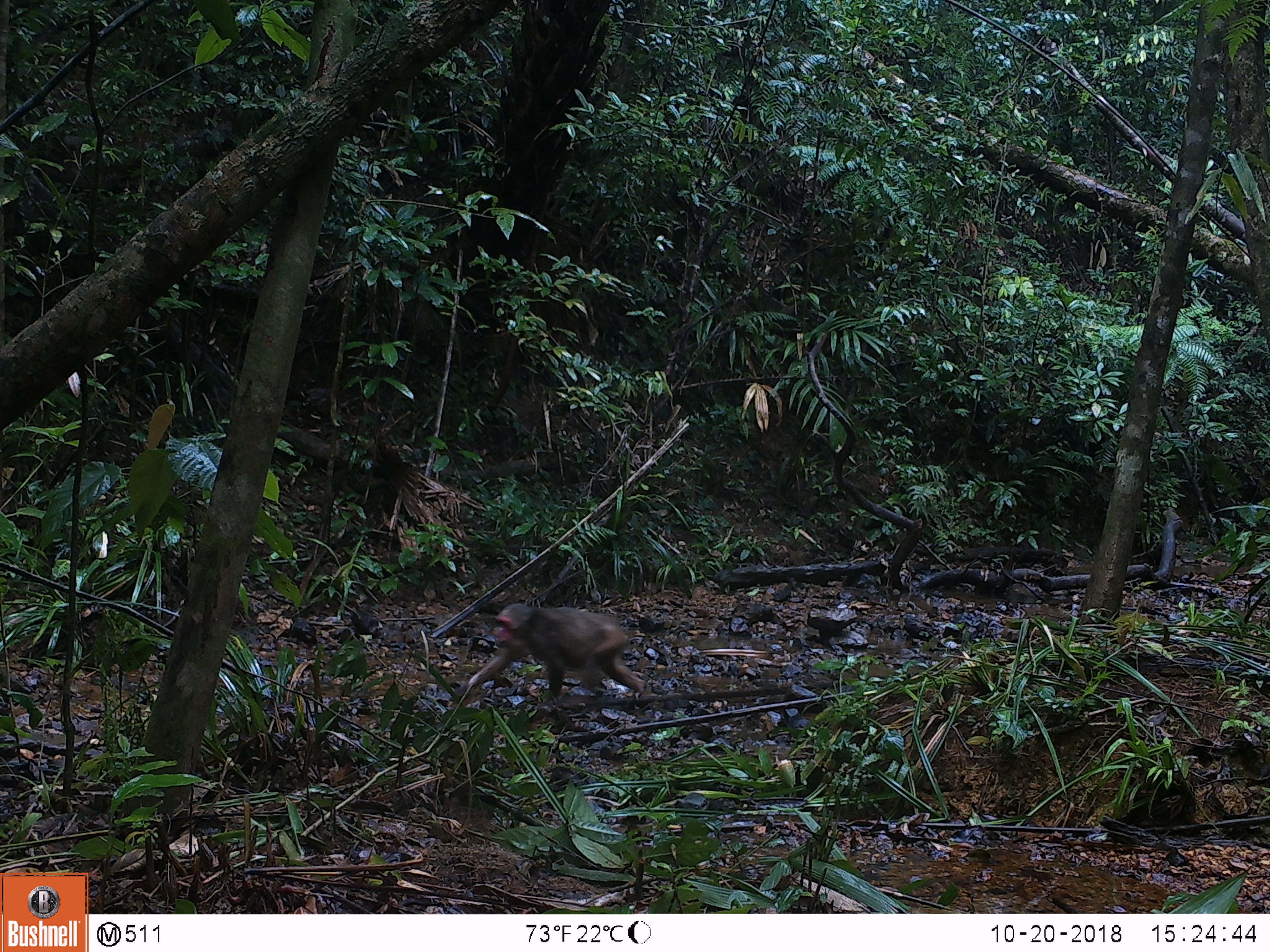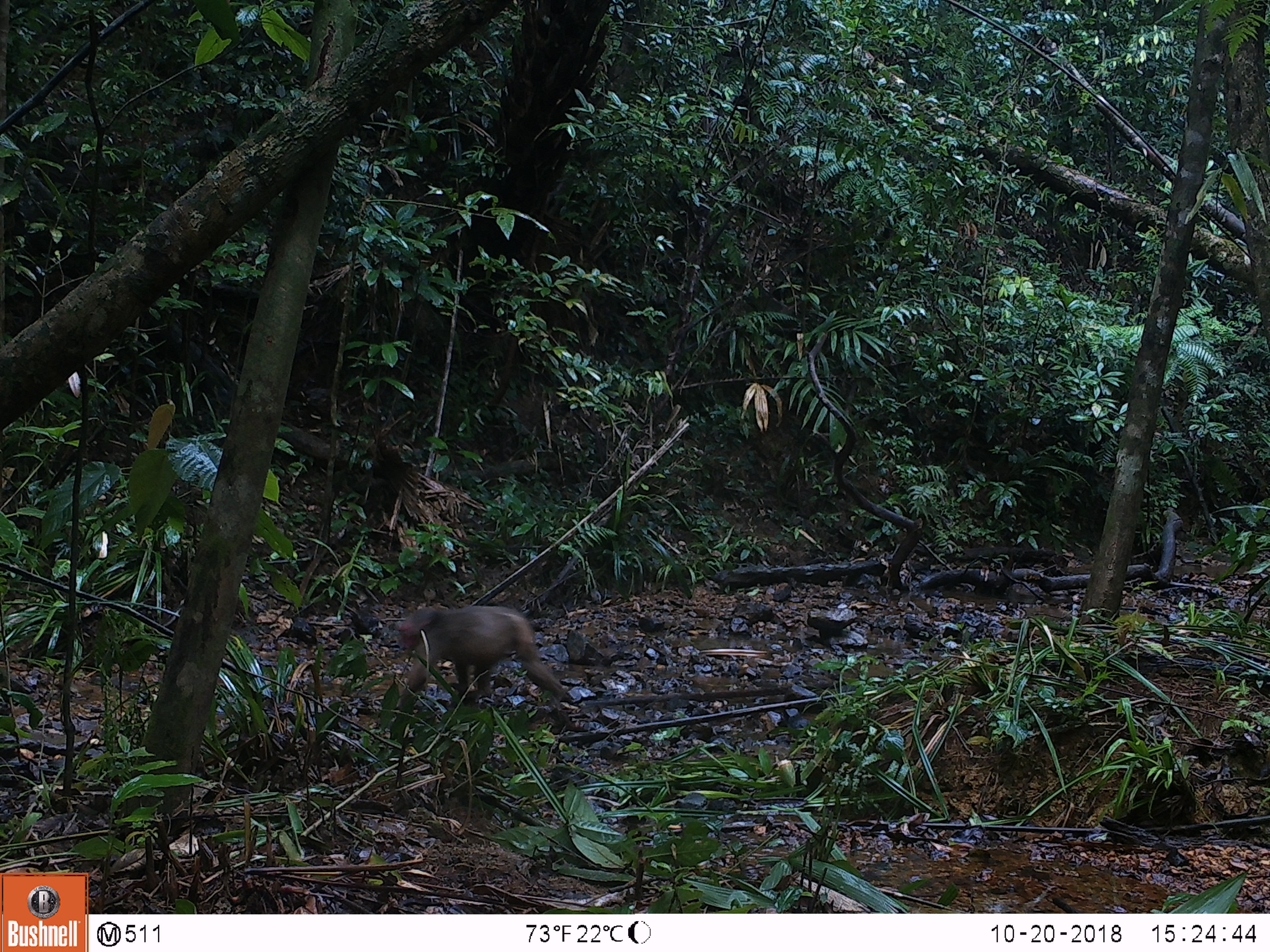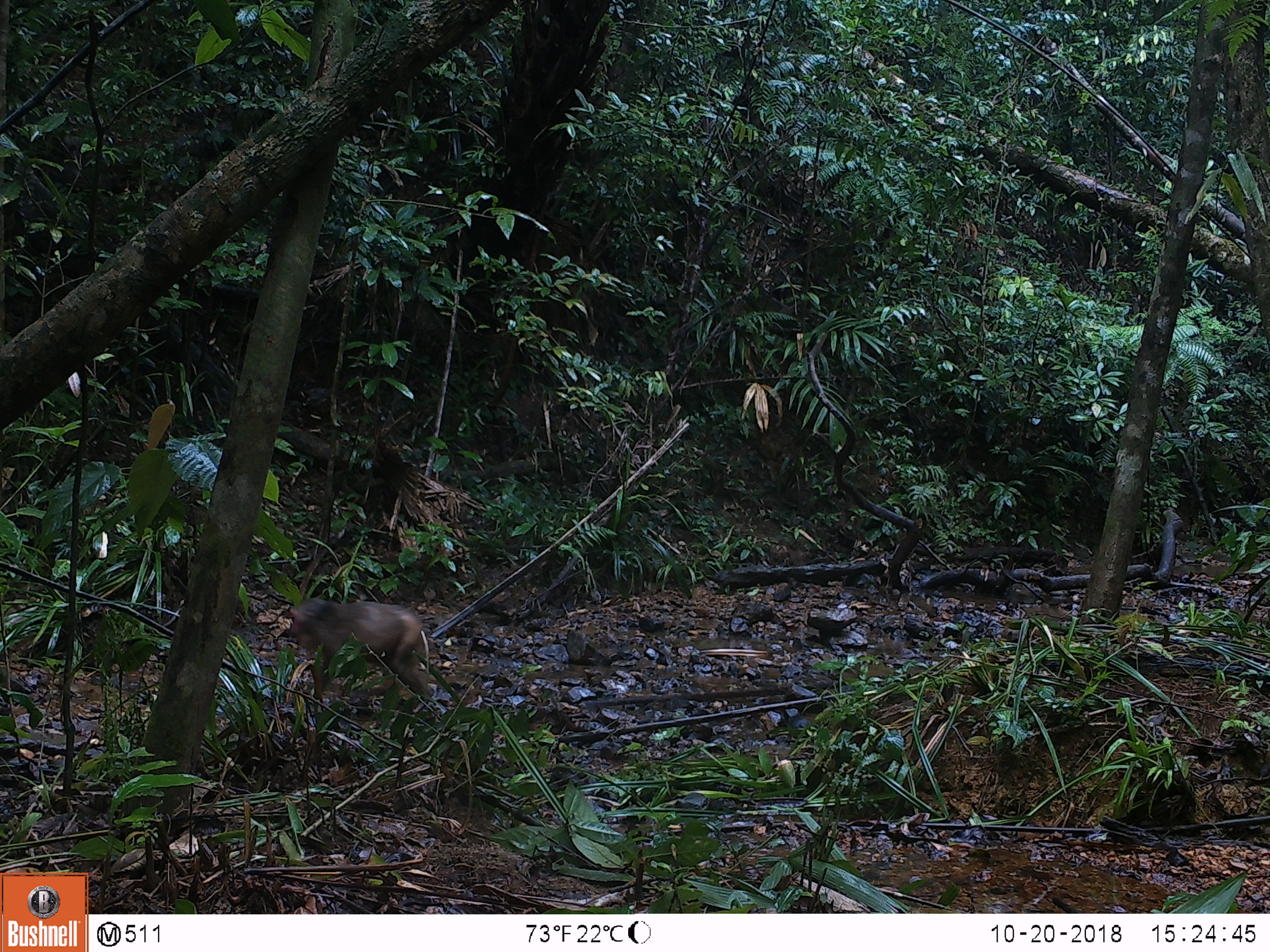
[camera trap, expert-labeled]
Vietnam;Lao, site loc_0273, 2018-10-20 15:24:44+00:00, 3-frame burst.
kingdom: Animalia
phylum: Chordata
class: Mammalia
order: Primates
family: Cercopithecidae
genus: Macaca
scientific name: Macaca arctoides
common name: stump-tailed macaque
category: stump tailed macaque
Stump tailed macaque (stump-tailed macaque) (Macaca arctoides). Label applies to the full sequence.